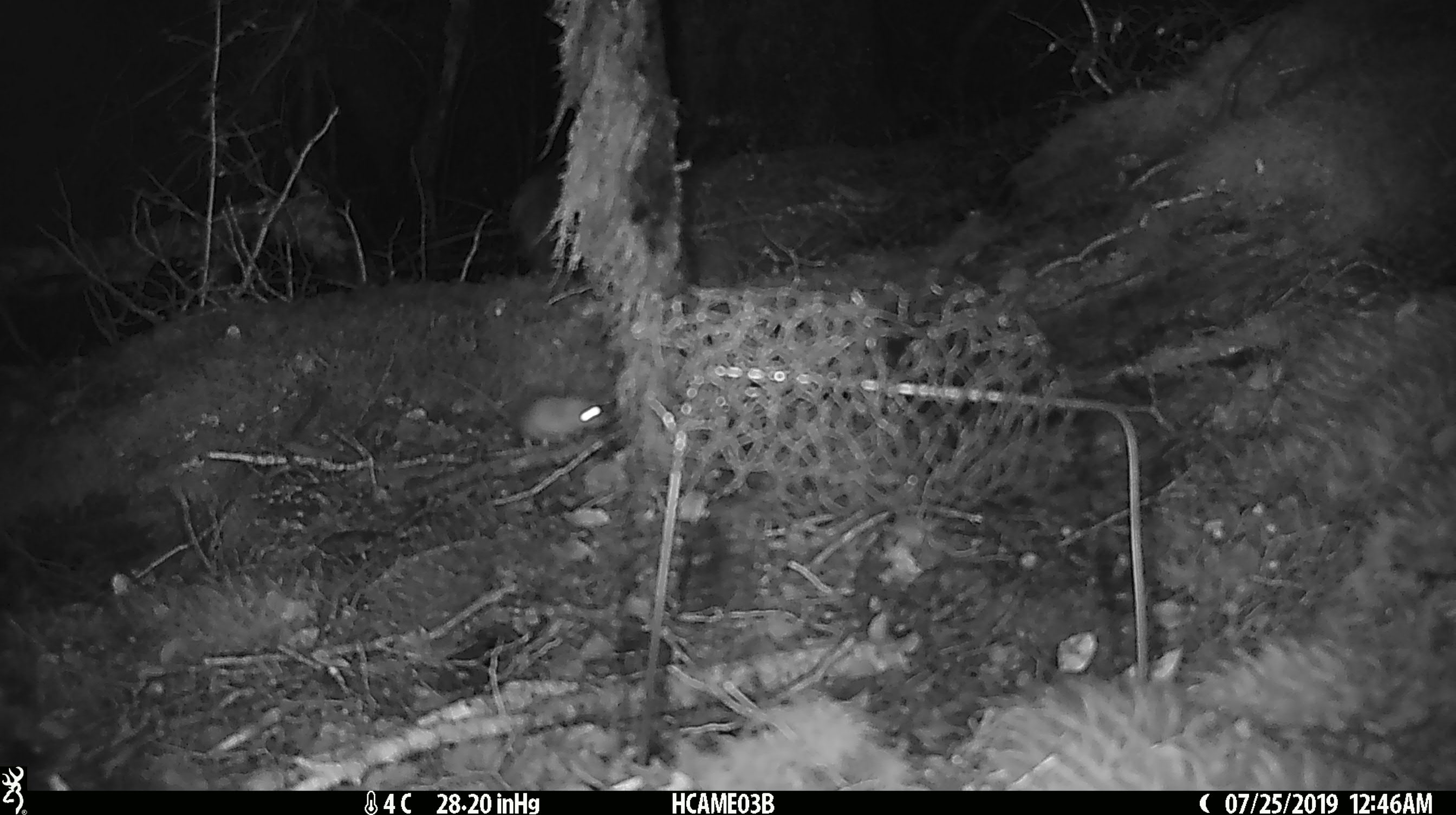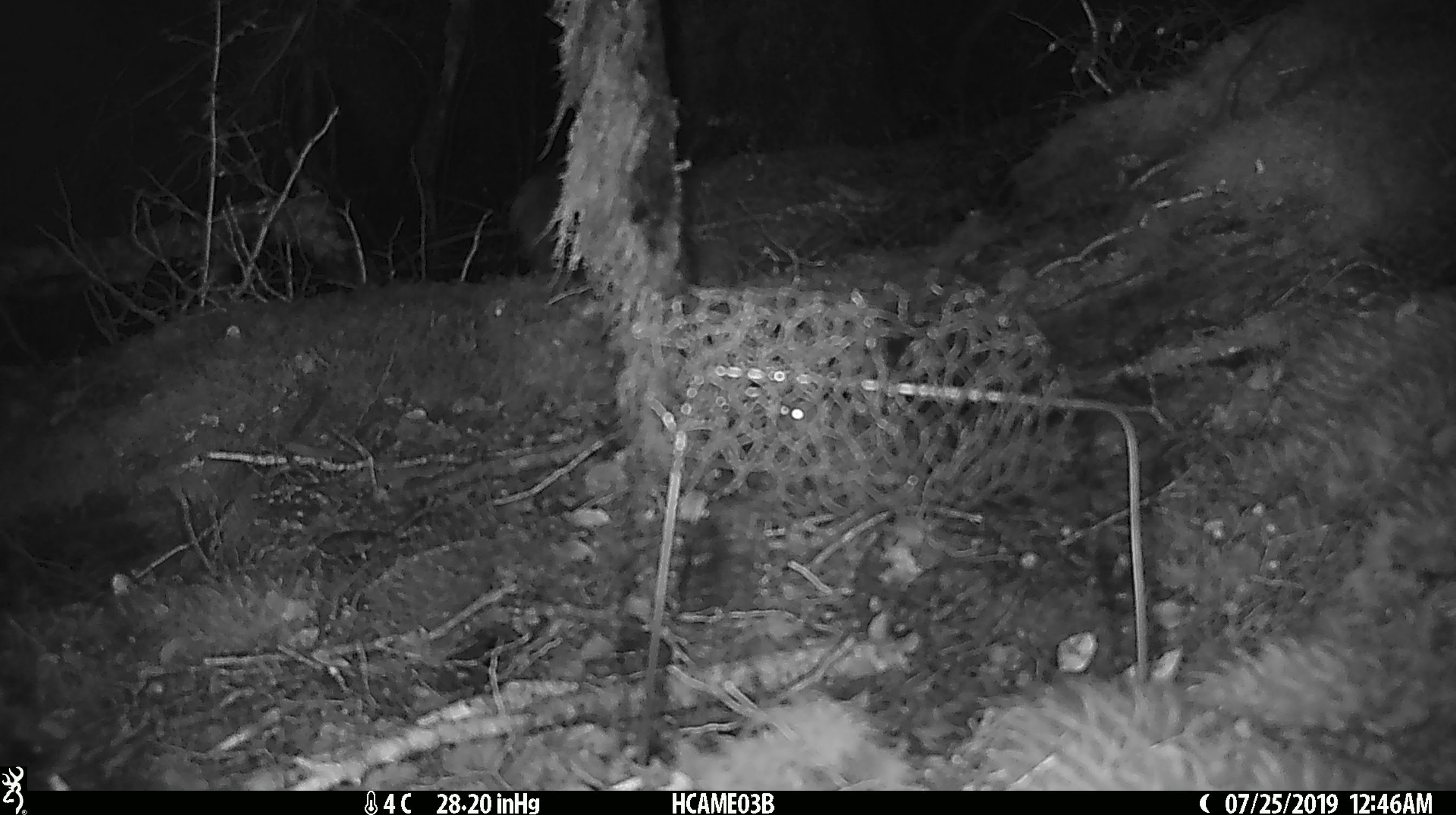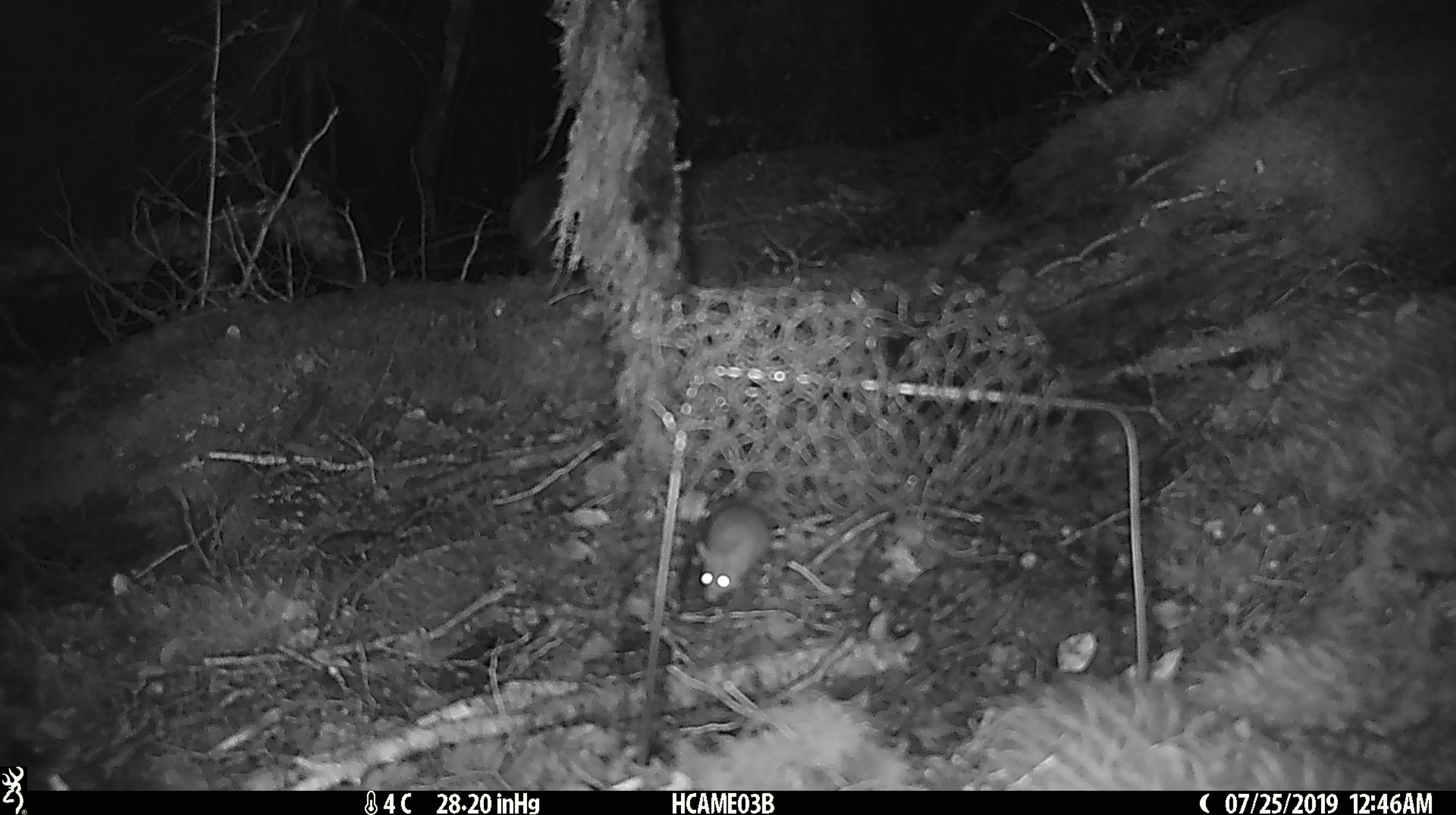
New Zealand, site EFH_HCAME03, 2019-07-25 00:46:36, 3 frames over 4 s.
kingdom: Animalia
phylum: Chordata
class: Mammalia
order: Rodentia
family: Muridae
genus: Mus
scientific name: Mus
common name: mouse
Mouse (Mus).